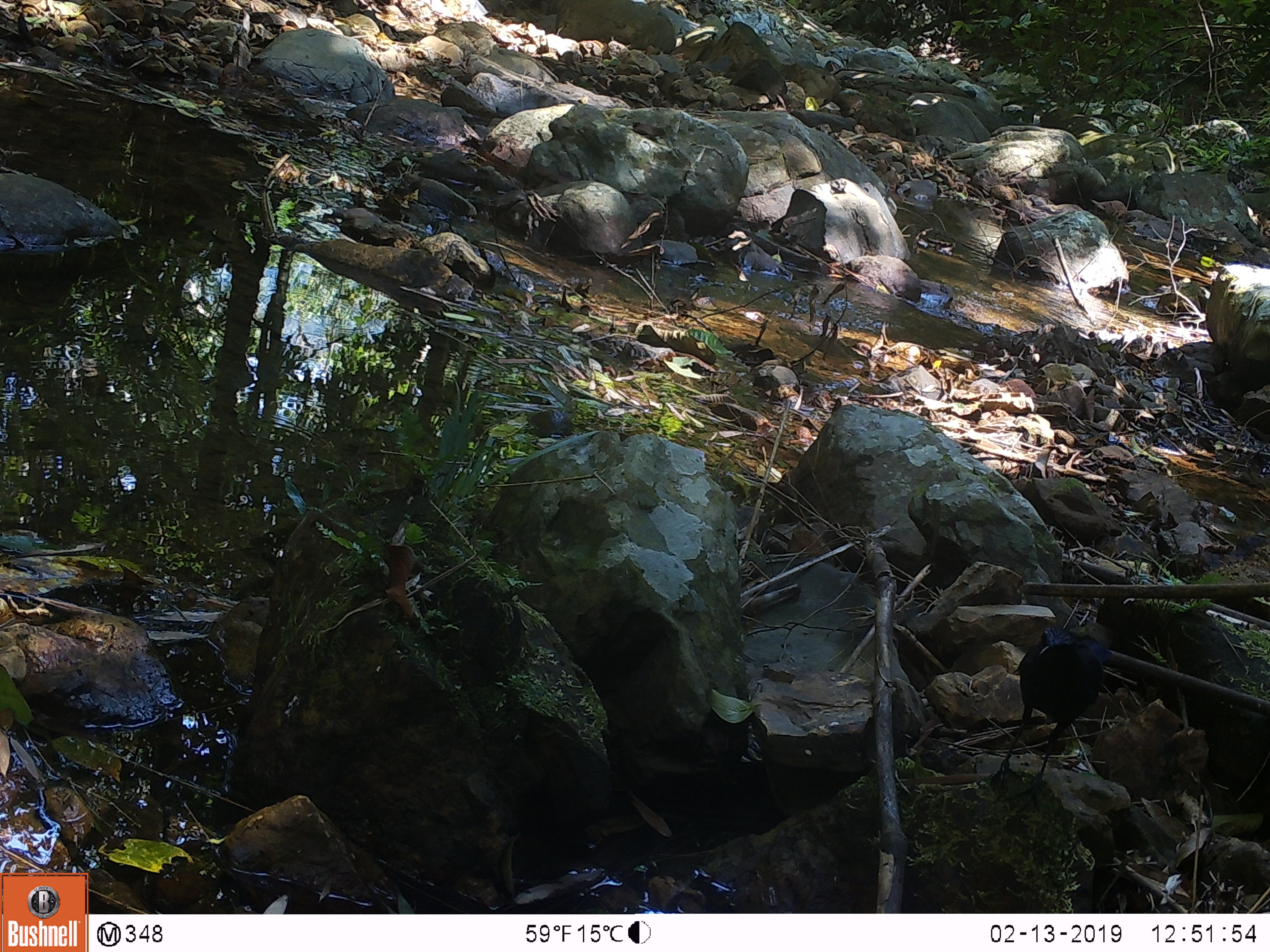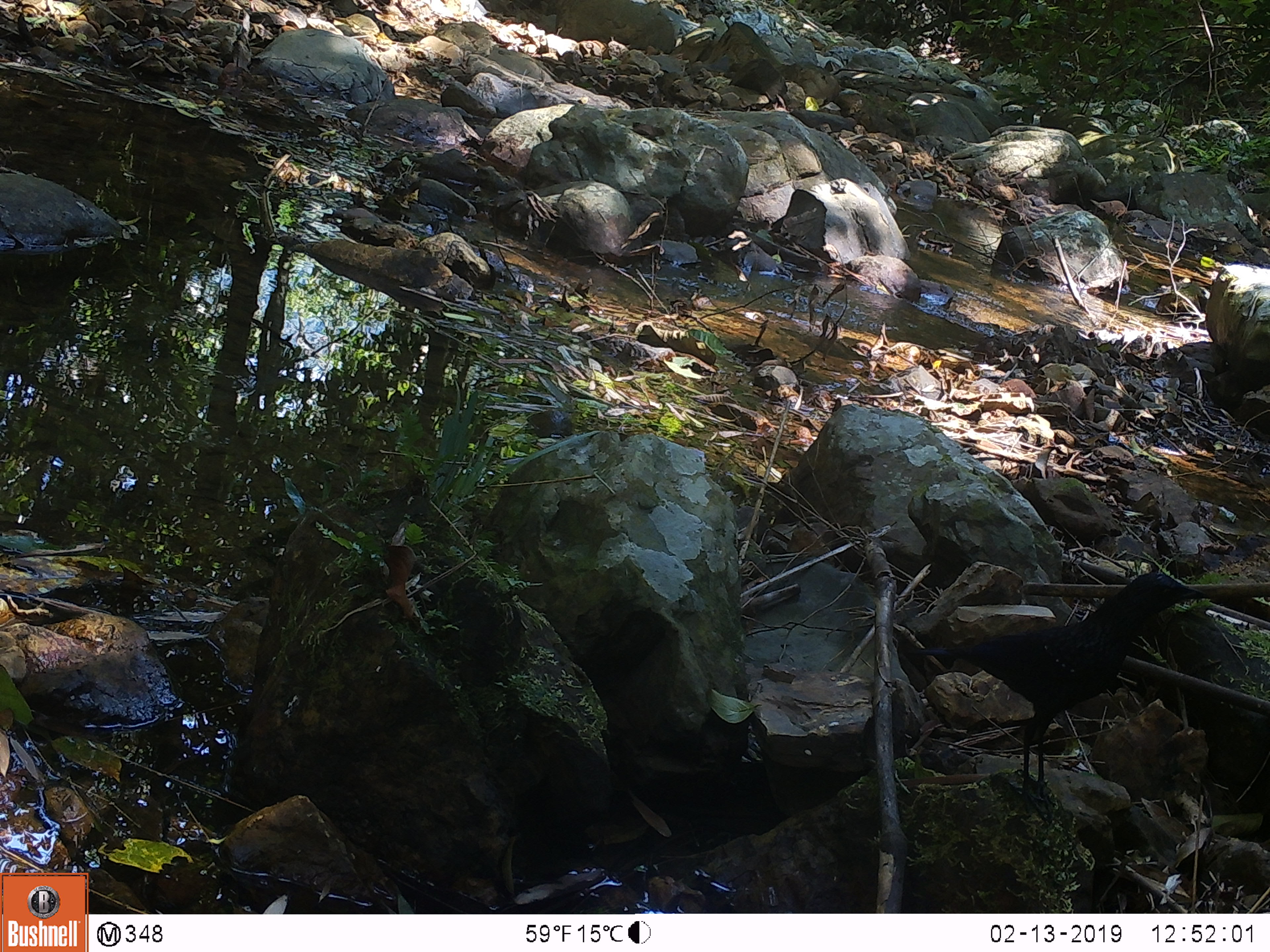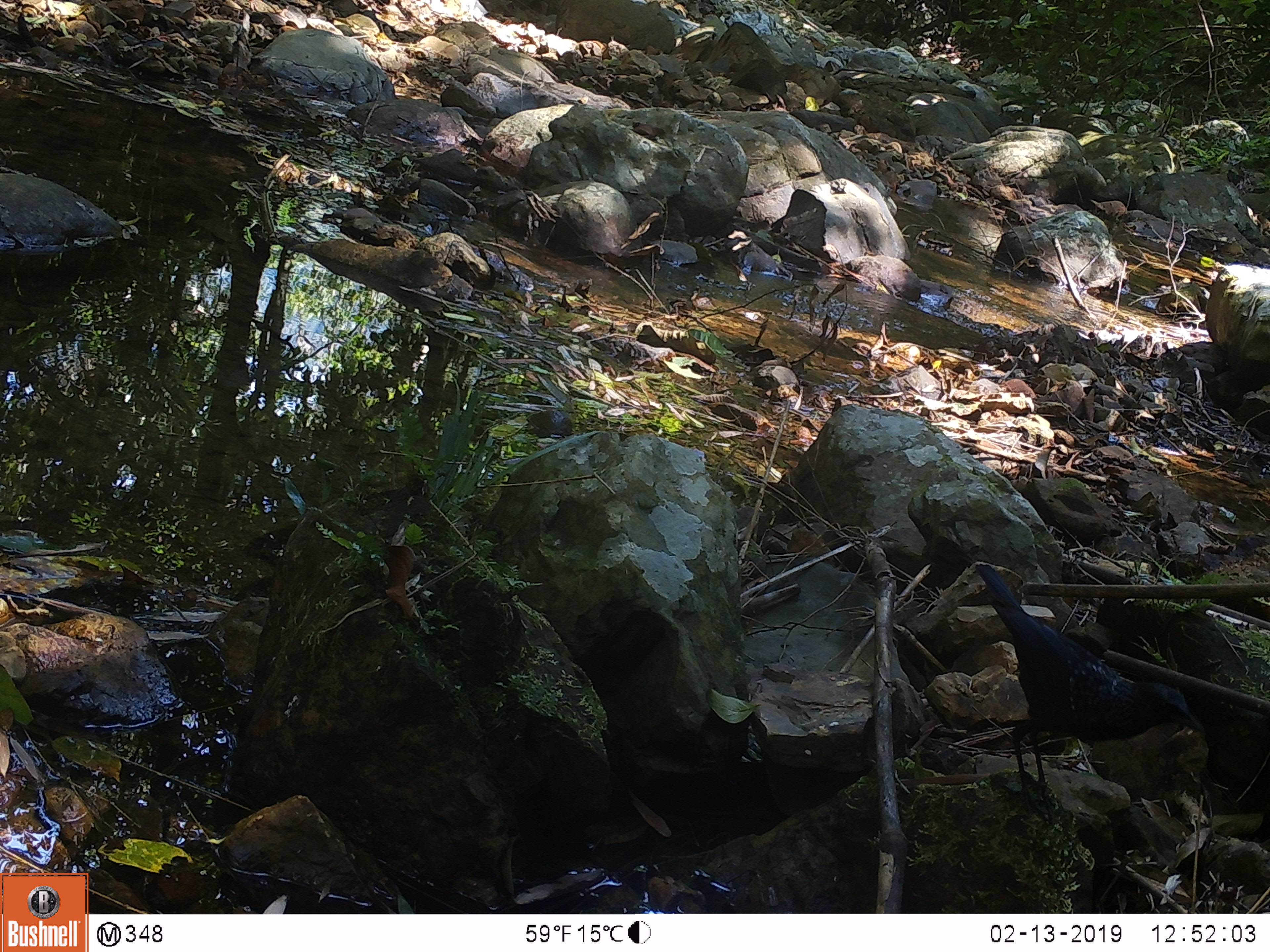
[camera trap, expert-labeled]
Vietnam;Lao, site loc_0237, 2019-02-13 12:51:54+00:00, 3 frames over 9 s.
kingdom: Animalia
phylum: Chordata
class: Aves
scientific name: Aves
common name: bird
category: unidentified bird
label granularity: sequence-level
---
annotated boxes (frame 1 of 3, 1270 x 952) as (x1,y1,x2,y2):
unidentified bird: (989,625,1113,810)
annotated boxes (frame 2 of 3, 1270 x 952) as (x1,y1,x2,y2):
unidentified bird: (904,571,1210,824)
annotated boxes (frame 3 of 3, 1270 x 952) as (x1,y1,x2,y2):
unidentified bird: (975,563,1204,827)